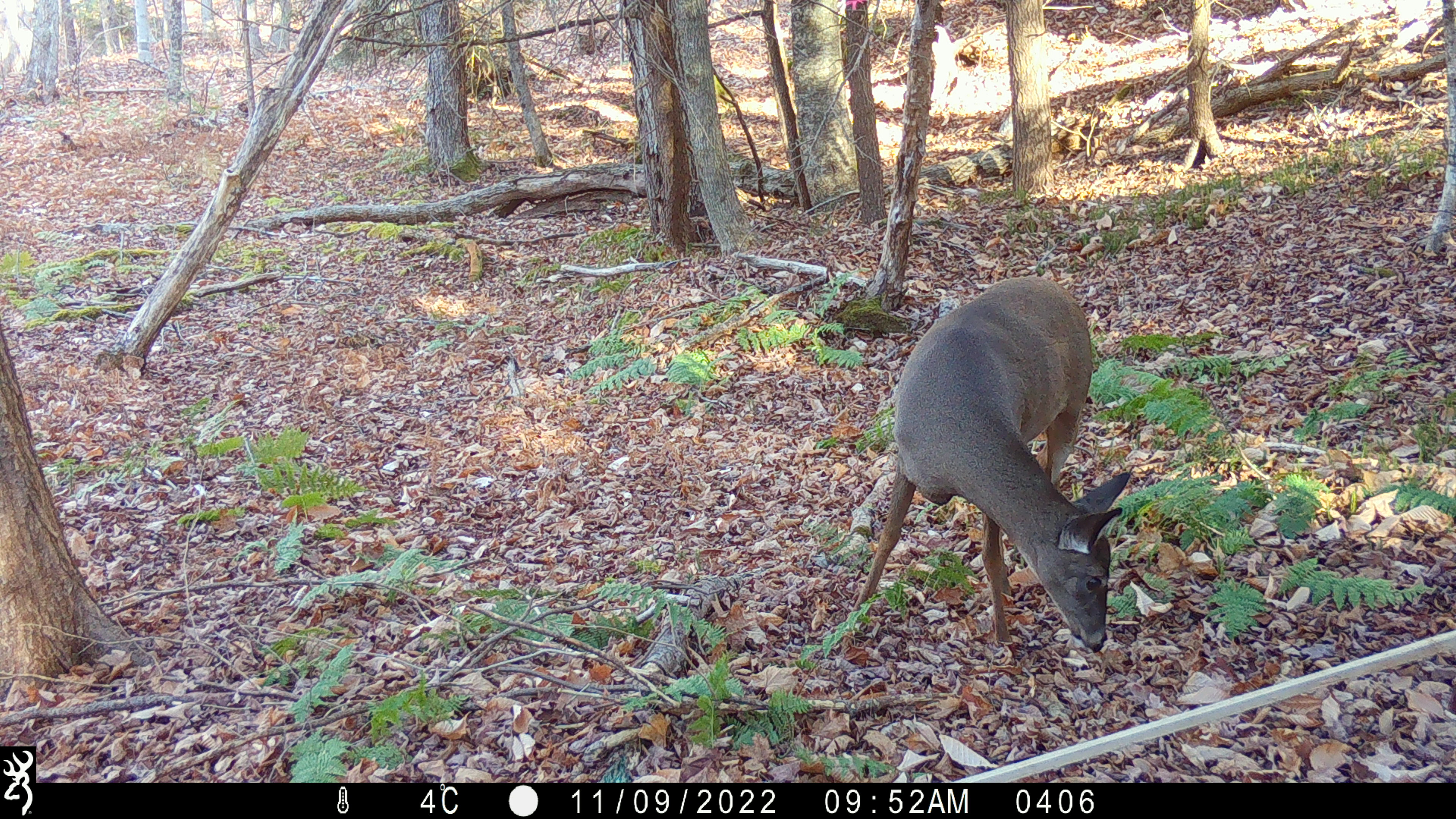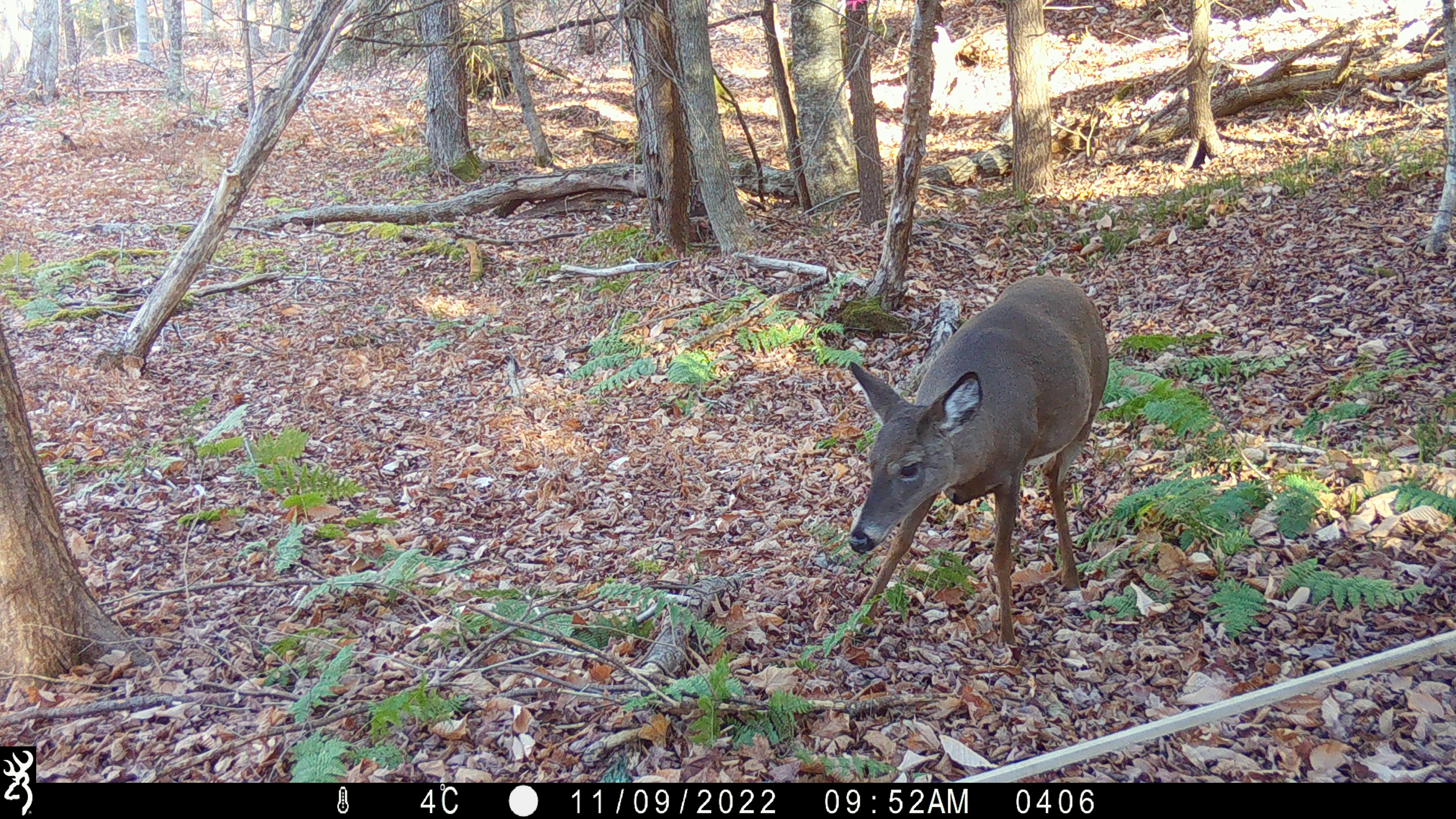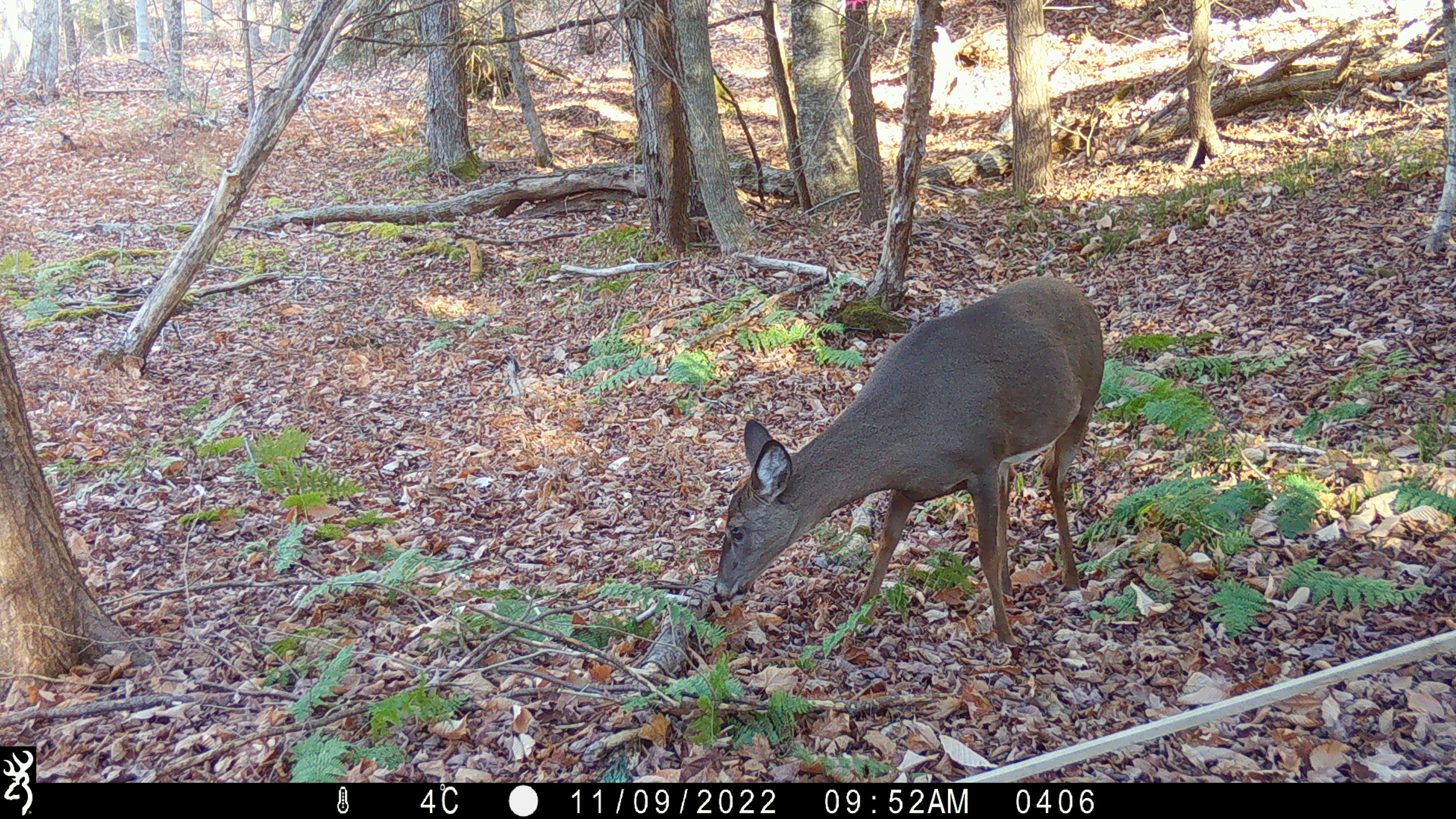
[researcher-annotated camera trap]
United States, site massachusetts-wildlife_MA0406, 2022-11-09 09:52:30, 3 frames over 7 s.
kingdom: Animalia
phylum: Chordata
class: Mammalia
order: Artiodactyla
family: Cervidae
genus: Odocoileus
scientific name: Odocoileus virginianus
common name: white-tailed deer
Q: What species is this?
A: White-tailed deer (Odocoileus virginianus).